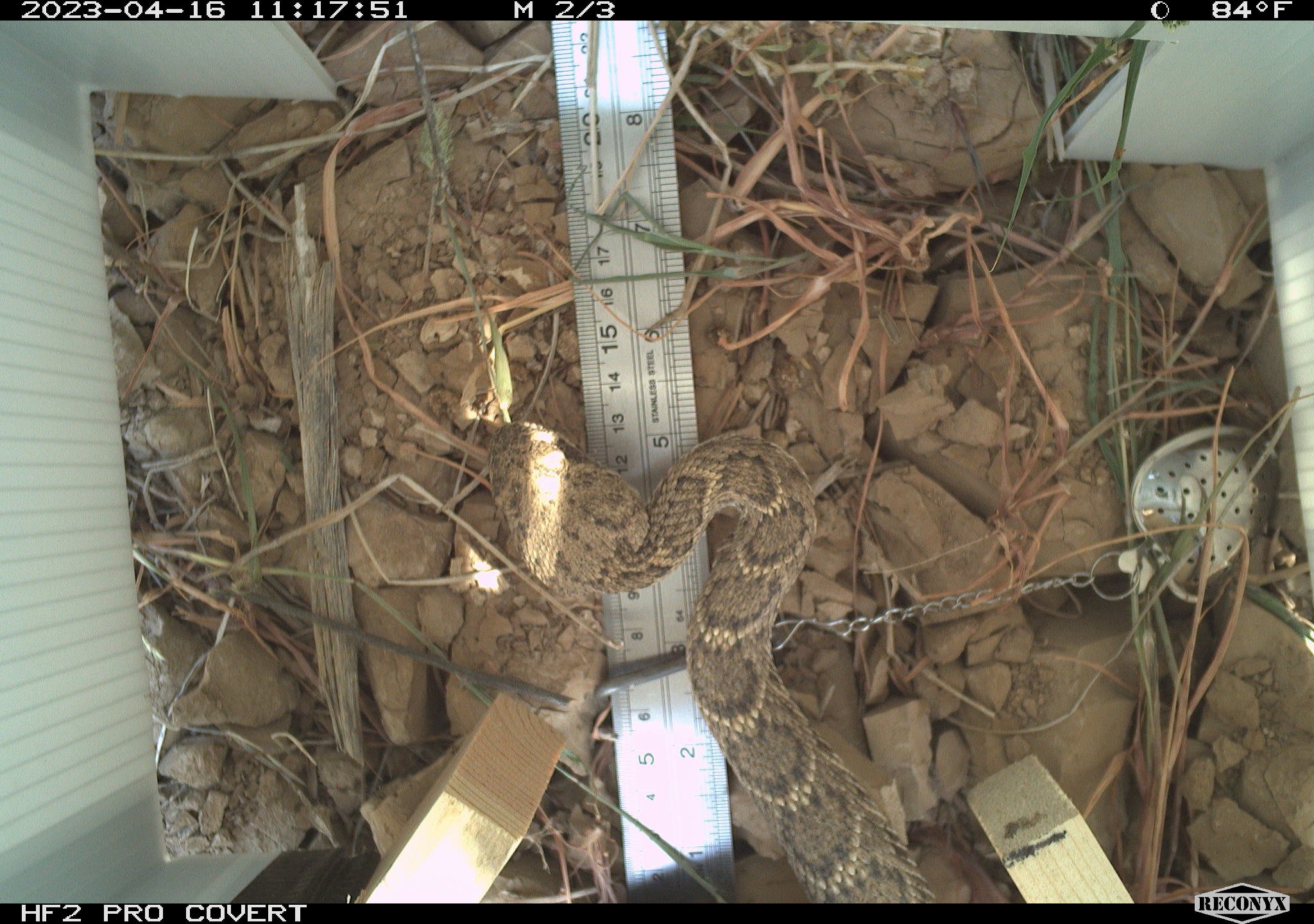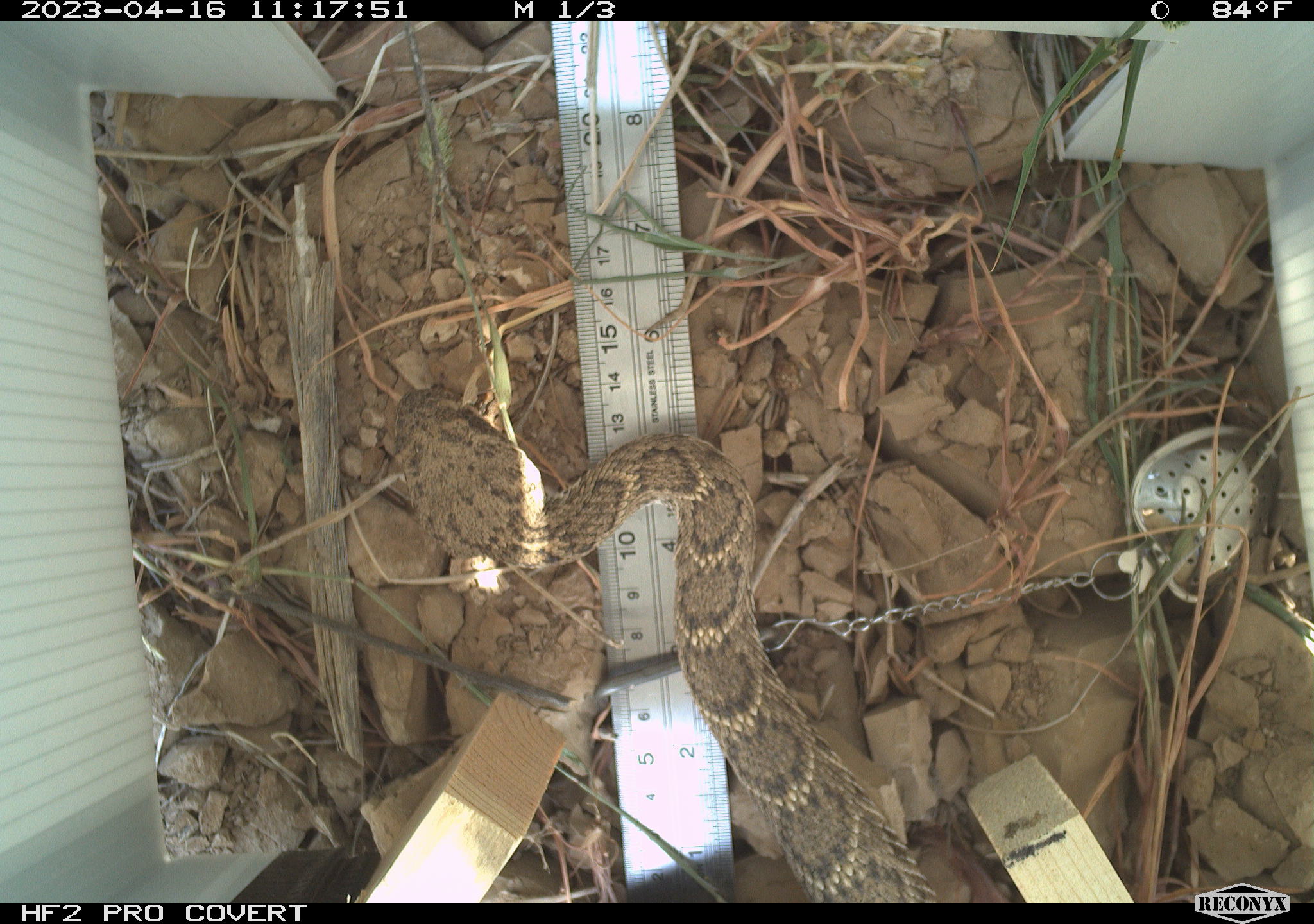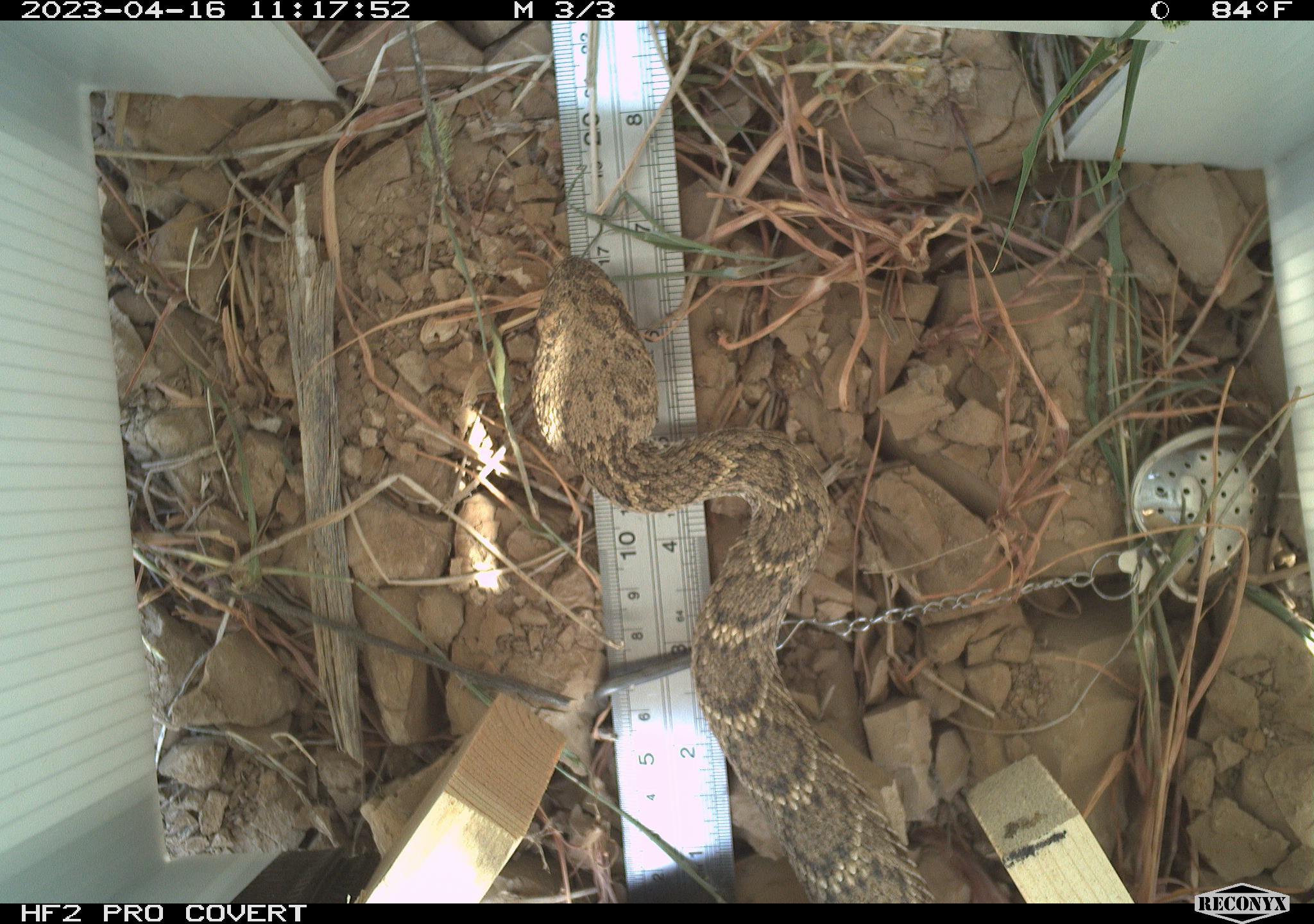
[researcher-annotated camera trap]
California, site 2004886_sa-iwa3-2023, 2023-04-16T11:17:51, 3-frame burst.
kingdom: Animalia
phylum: Chordata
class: Reptilia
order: Squamata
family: Viperidae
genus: Crotalus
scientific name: Crotalus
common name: rattlers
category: crotalus species